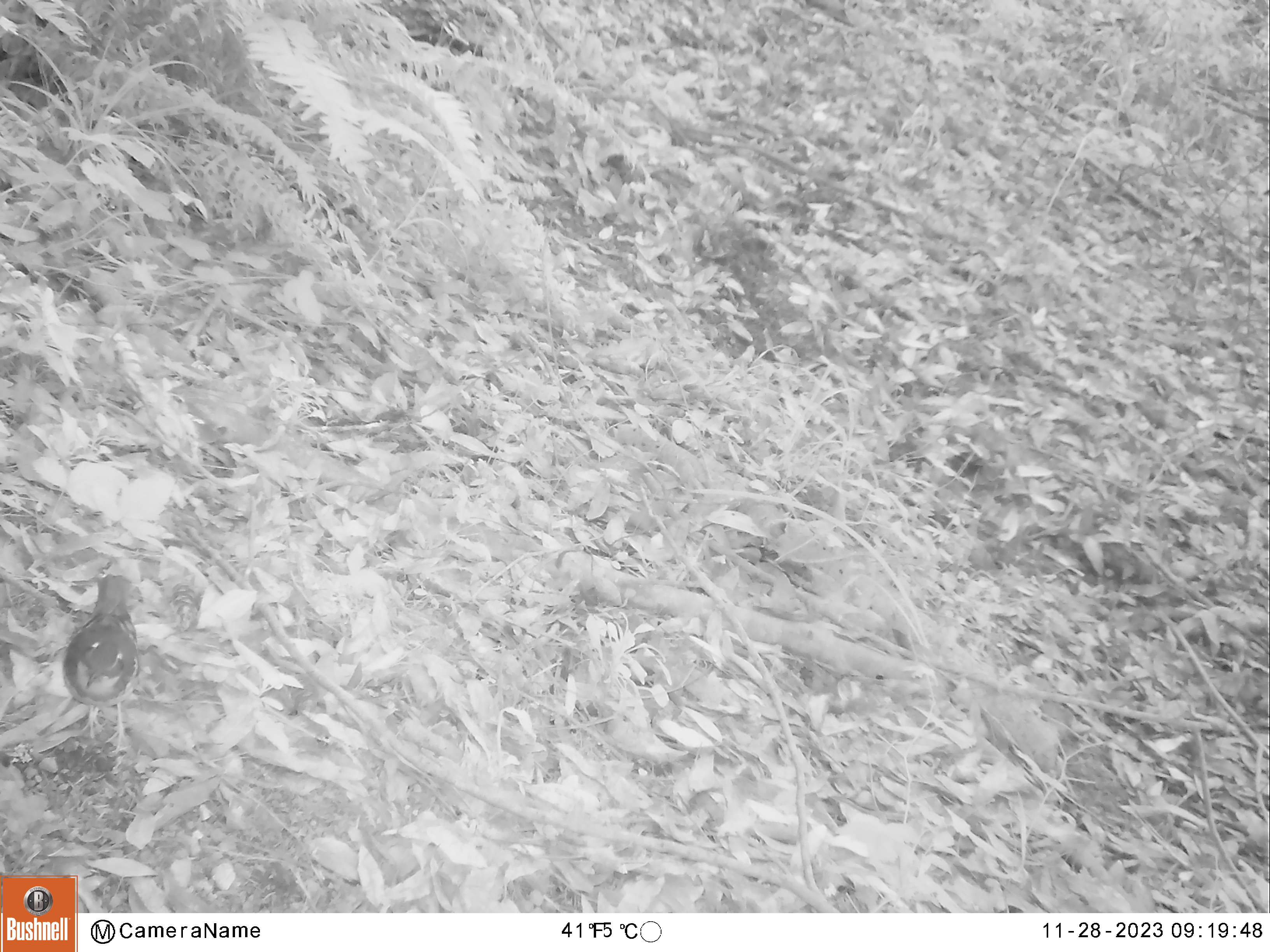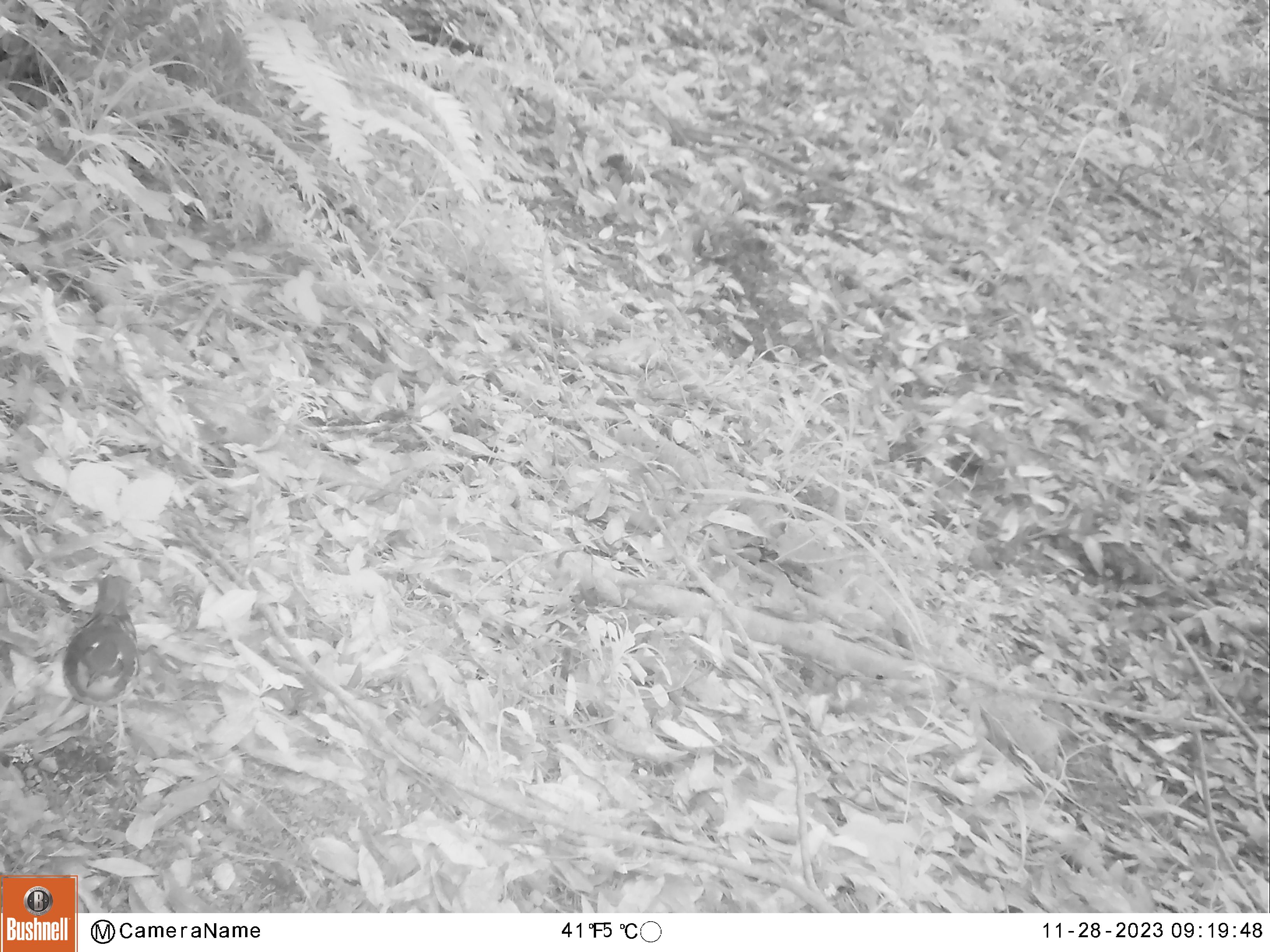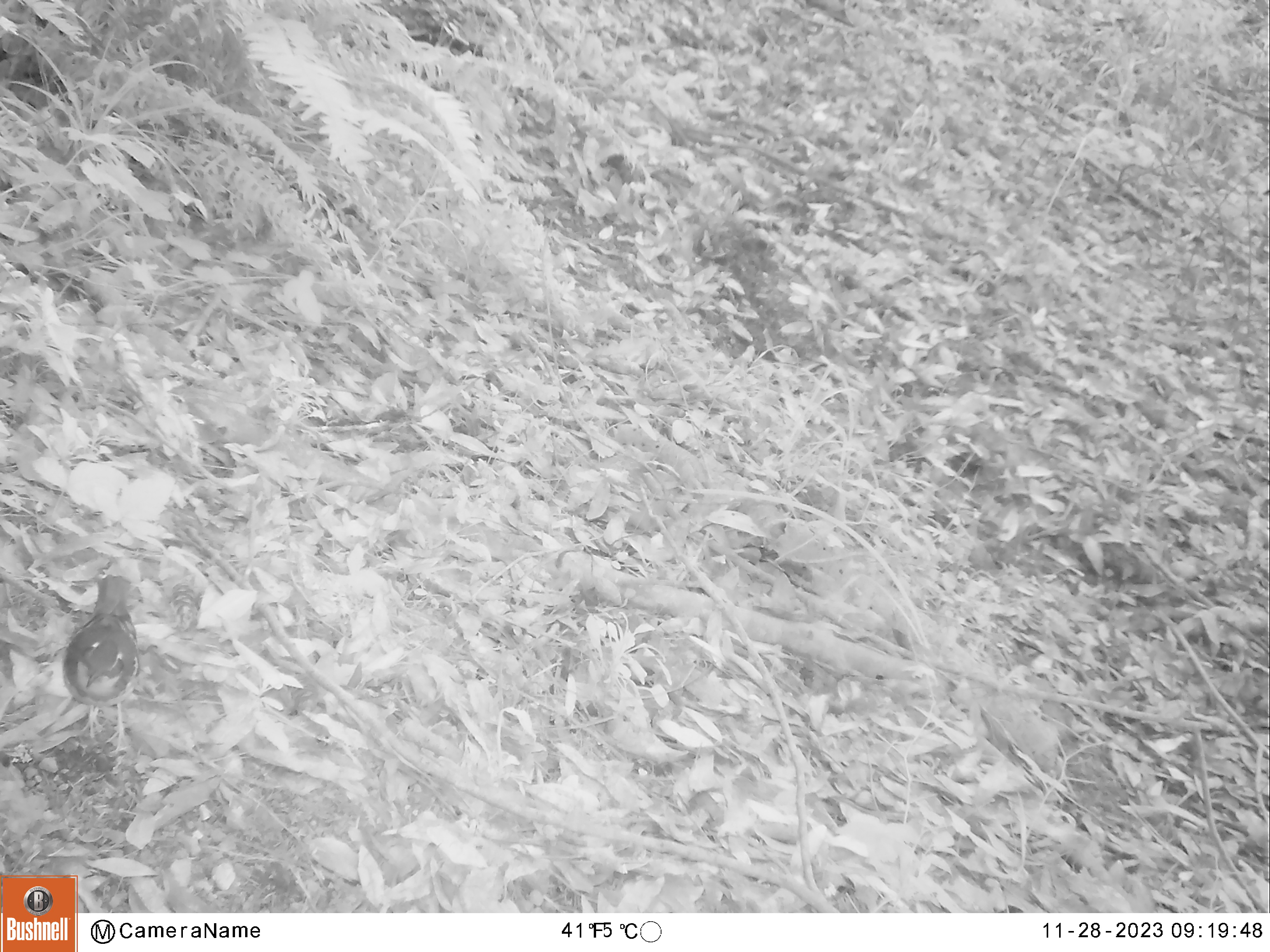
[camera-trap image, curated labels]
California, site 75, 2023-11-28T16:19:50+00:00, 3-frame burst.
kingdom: Animalia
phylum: Chordata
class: Aves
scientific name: Aves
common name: bird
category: unknown bird